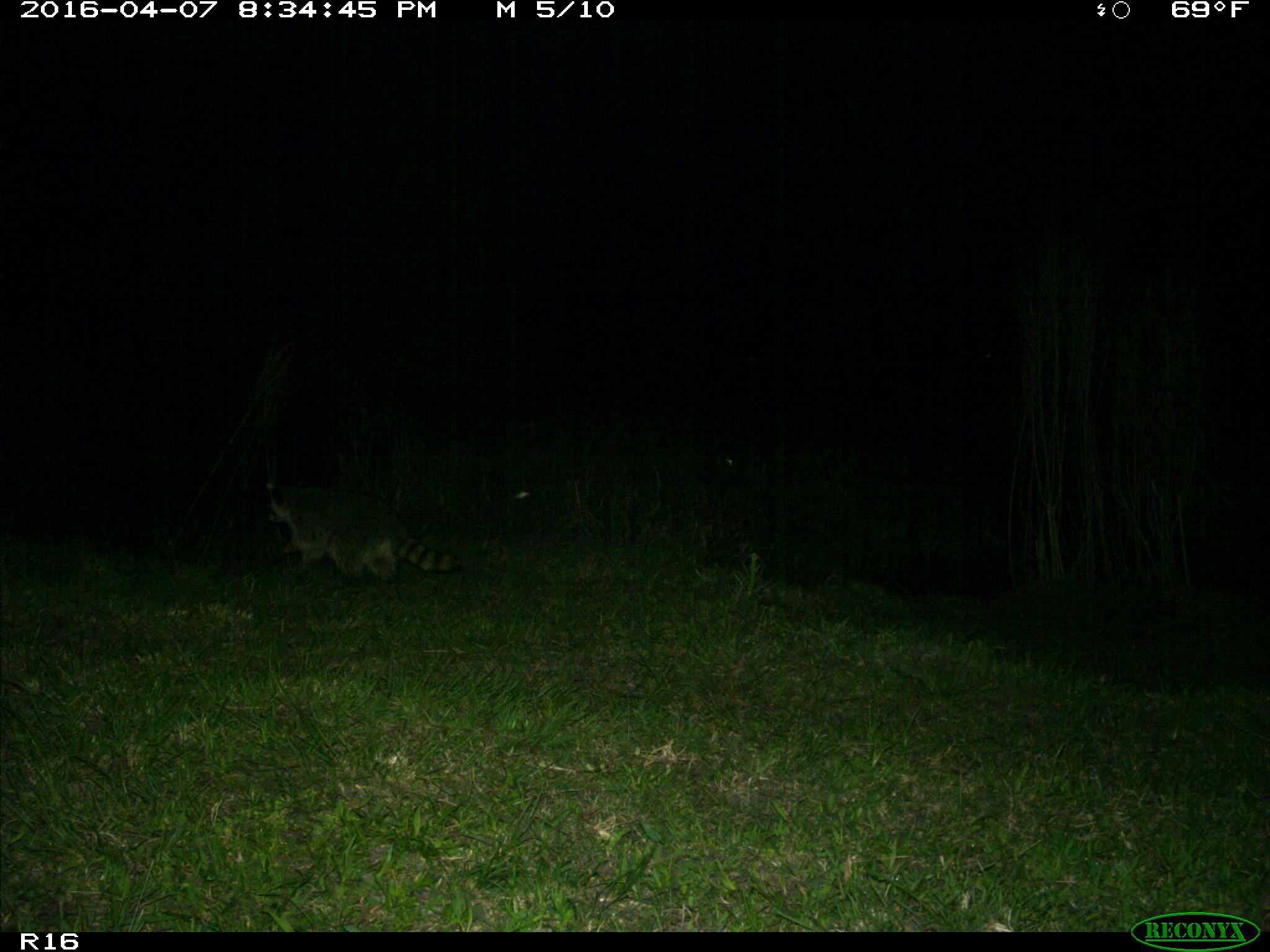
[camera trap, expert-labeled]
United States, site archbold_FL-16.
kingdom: Animalia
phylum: Chordata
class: Mammalia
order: Carnivora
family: Procyonidae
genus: Procyon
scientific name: Procyon lotor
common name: common raccoon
Procyon lotor (common raccoon).